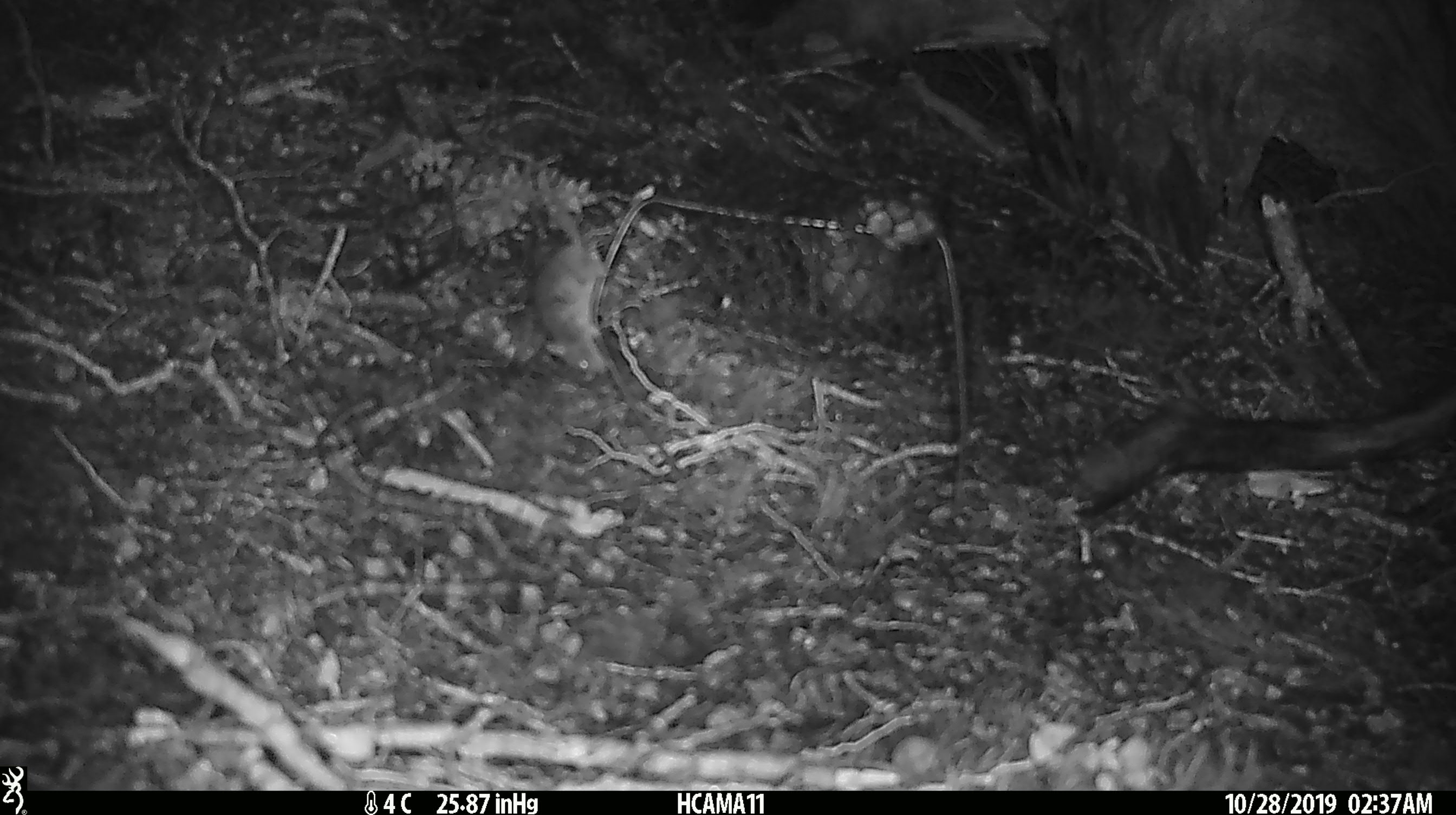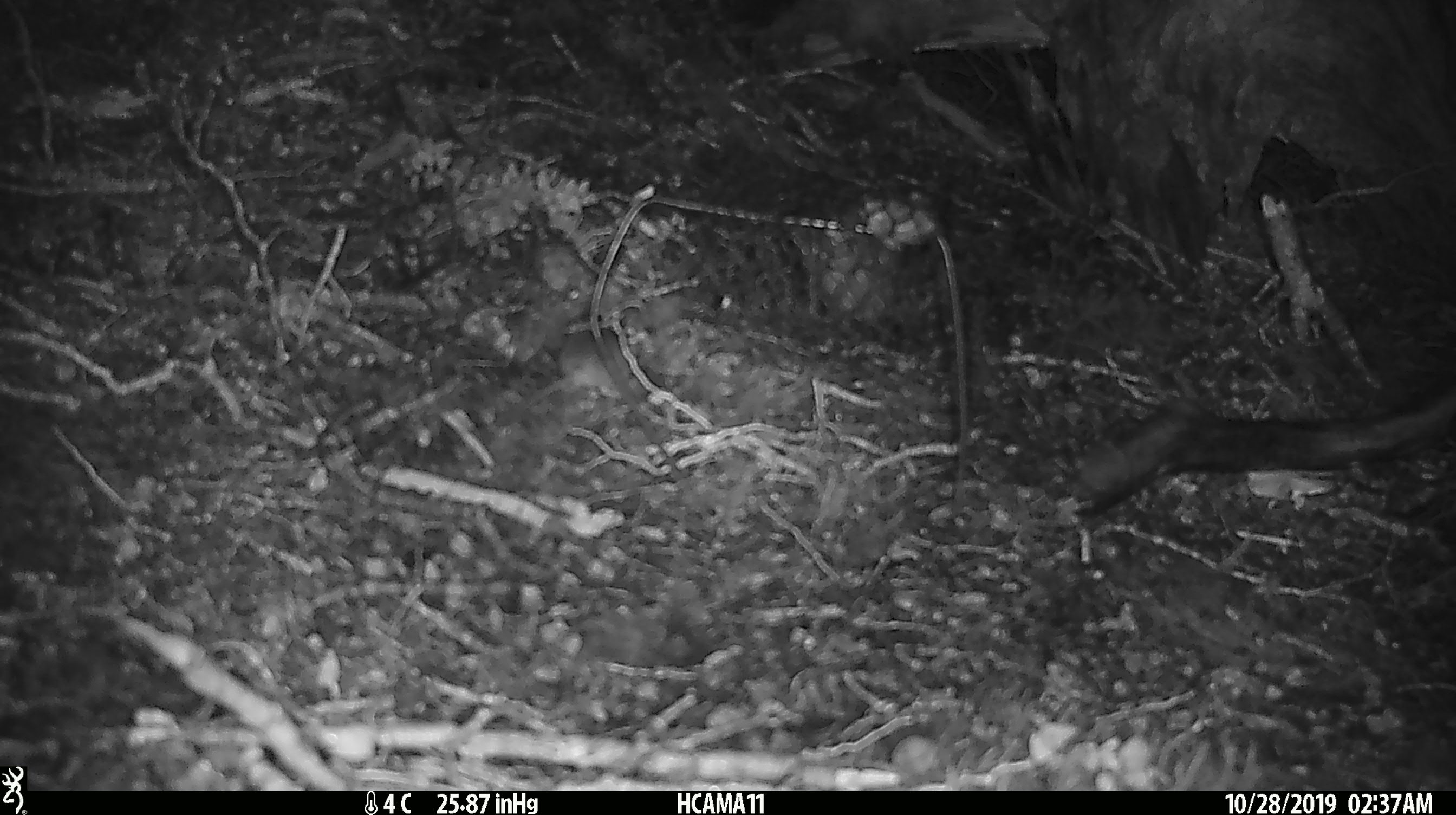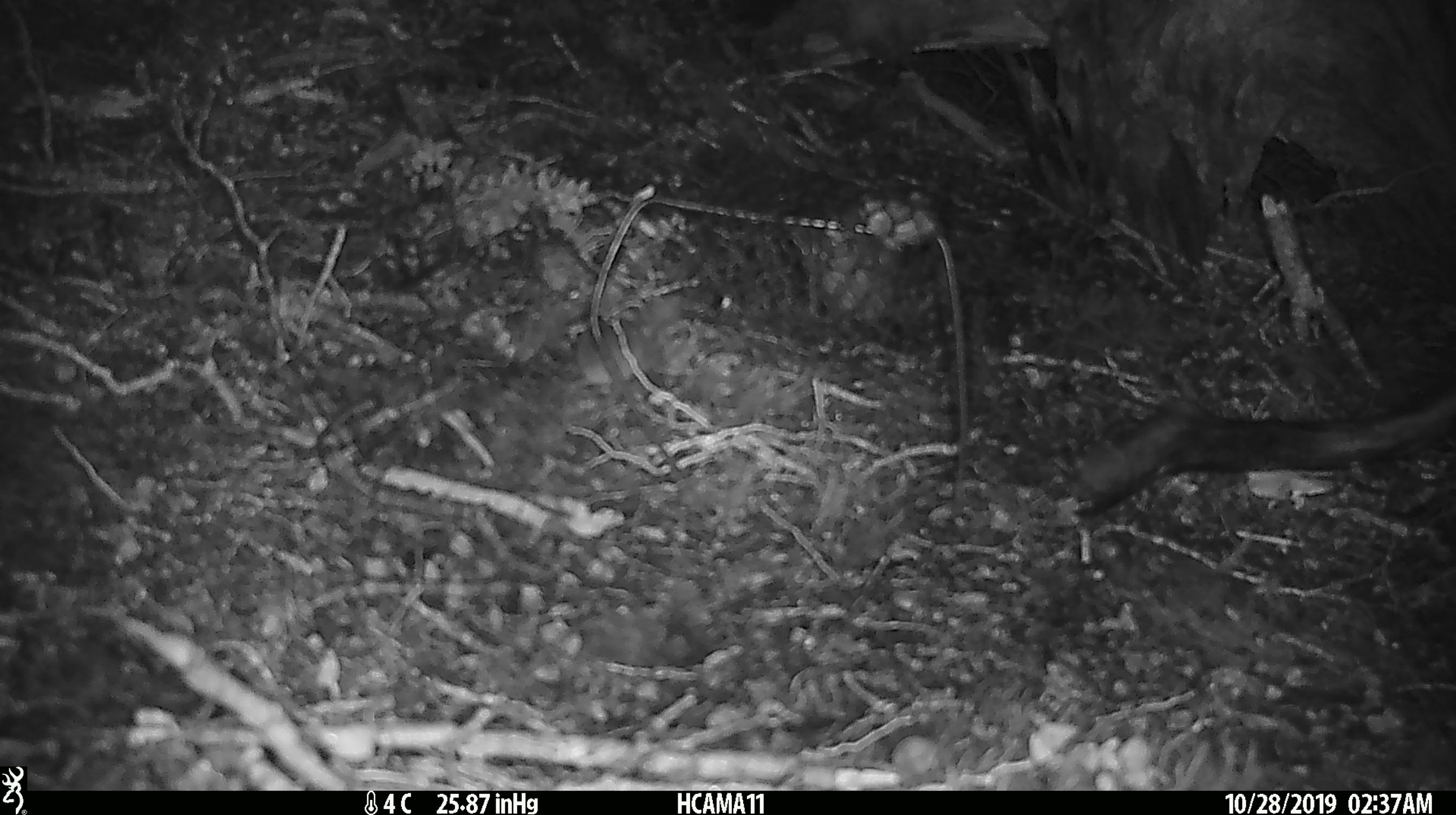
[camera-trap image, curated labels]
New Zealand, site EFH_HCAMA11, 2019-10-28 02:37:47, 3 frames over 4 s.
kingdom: Animalia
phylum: Chordata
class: Mammalia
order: Rodentia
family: Muridae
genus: Mus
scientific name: Mus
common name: mouse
Mouse (Mus).